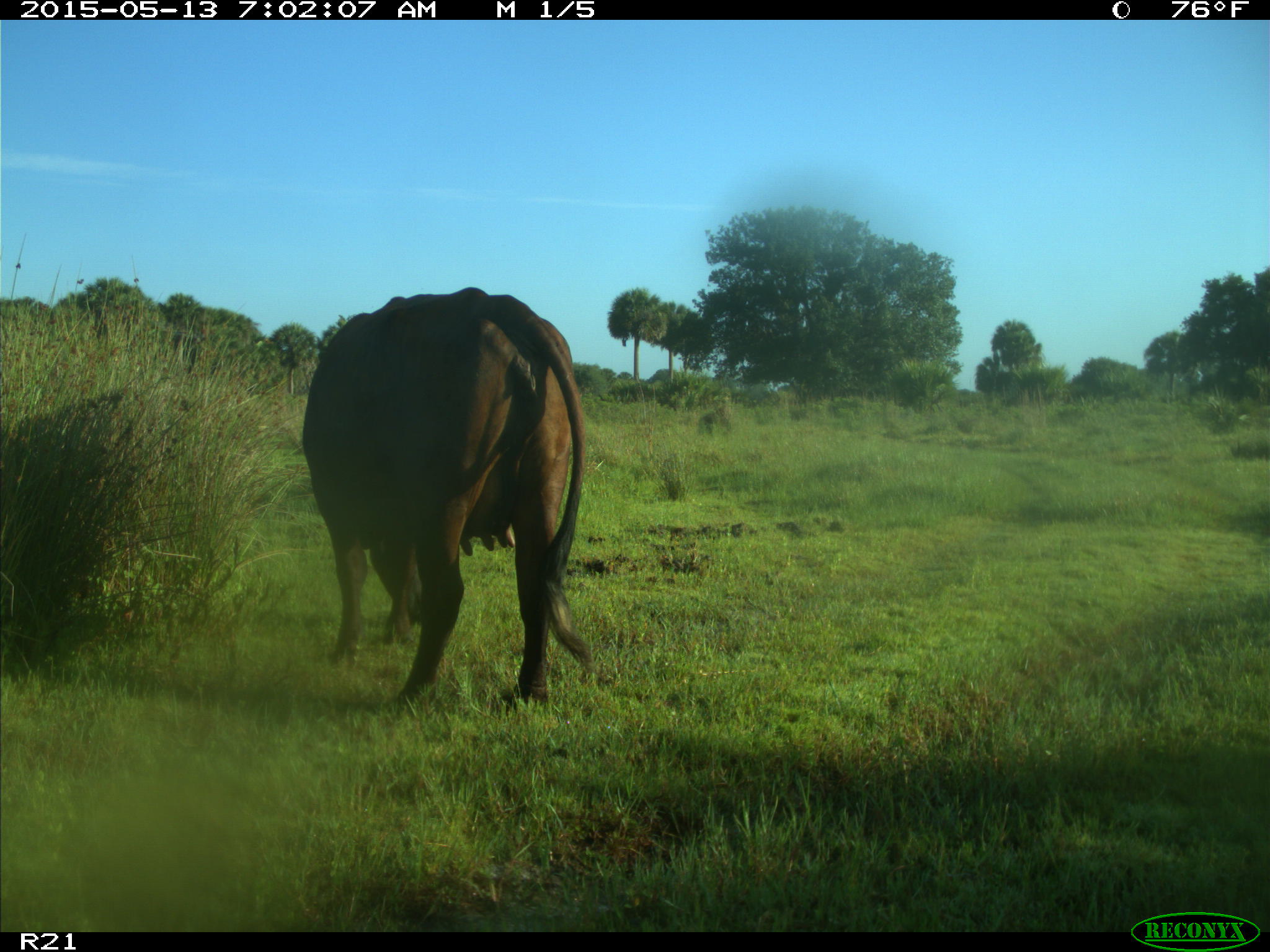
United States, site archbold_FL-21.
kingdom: Animalia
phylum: Chordata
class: Mammalia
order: Artiodactyla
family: Bovidae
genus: Bos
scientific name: Bos taurus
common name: domestic cow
Bos taurus (domestic cow).